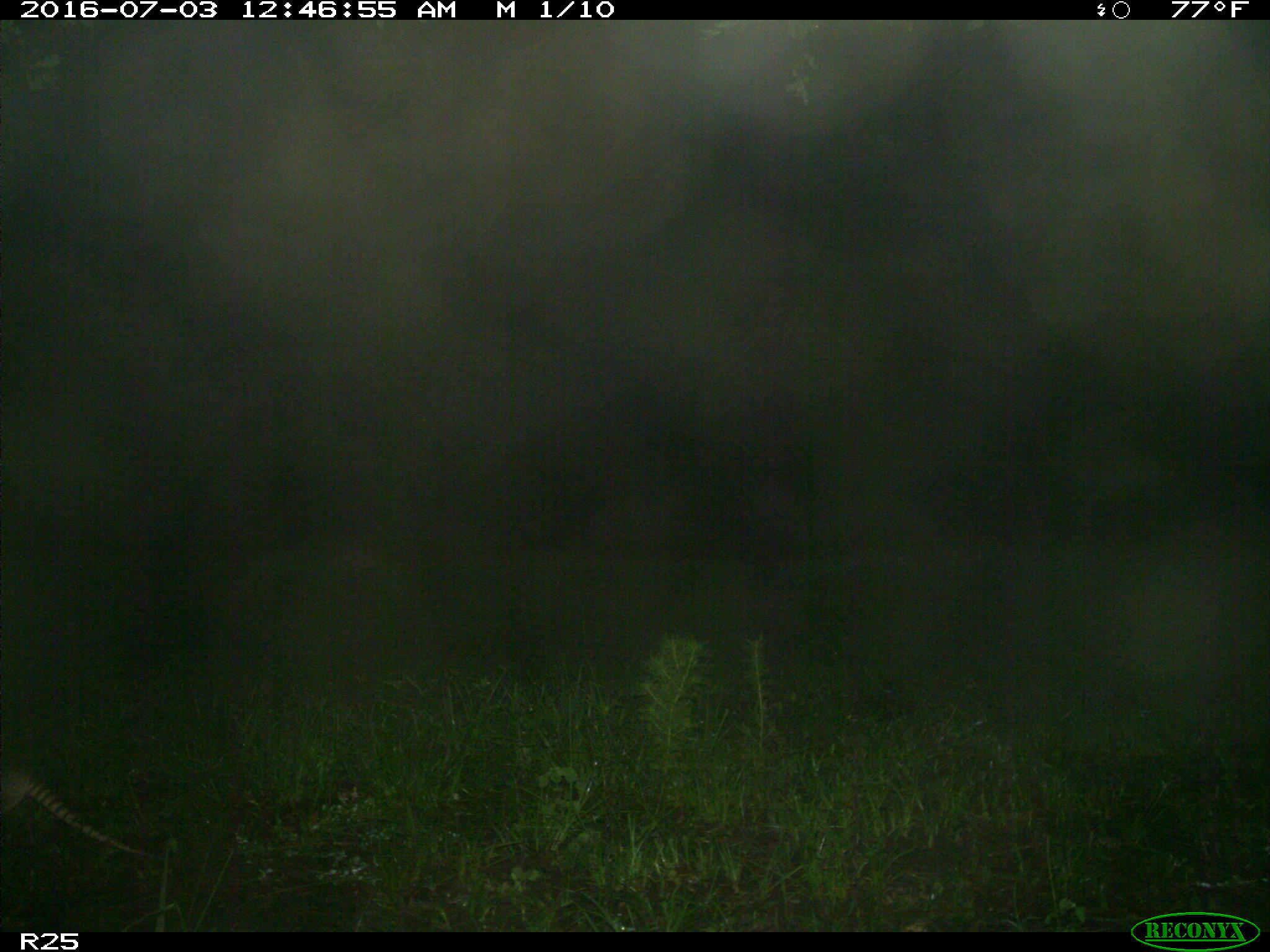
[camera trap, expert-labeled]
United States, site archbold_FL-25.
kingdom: Animalia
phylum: Chordata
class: Mammalia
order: Cingulata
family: Dasypodidae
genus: Dasypus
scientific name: Dasypus novemcinctus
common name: nine-banded armadillo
Dasypus novemcinctus (nine-banded armadillo).